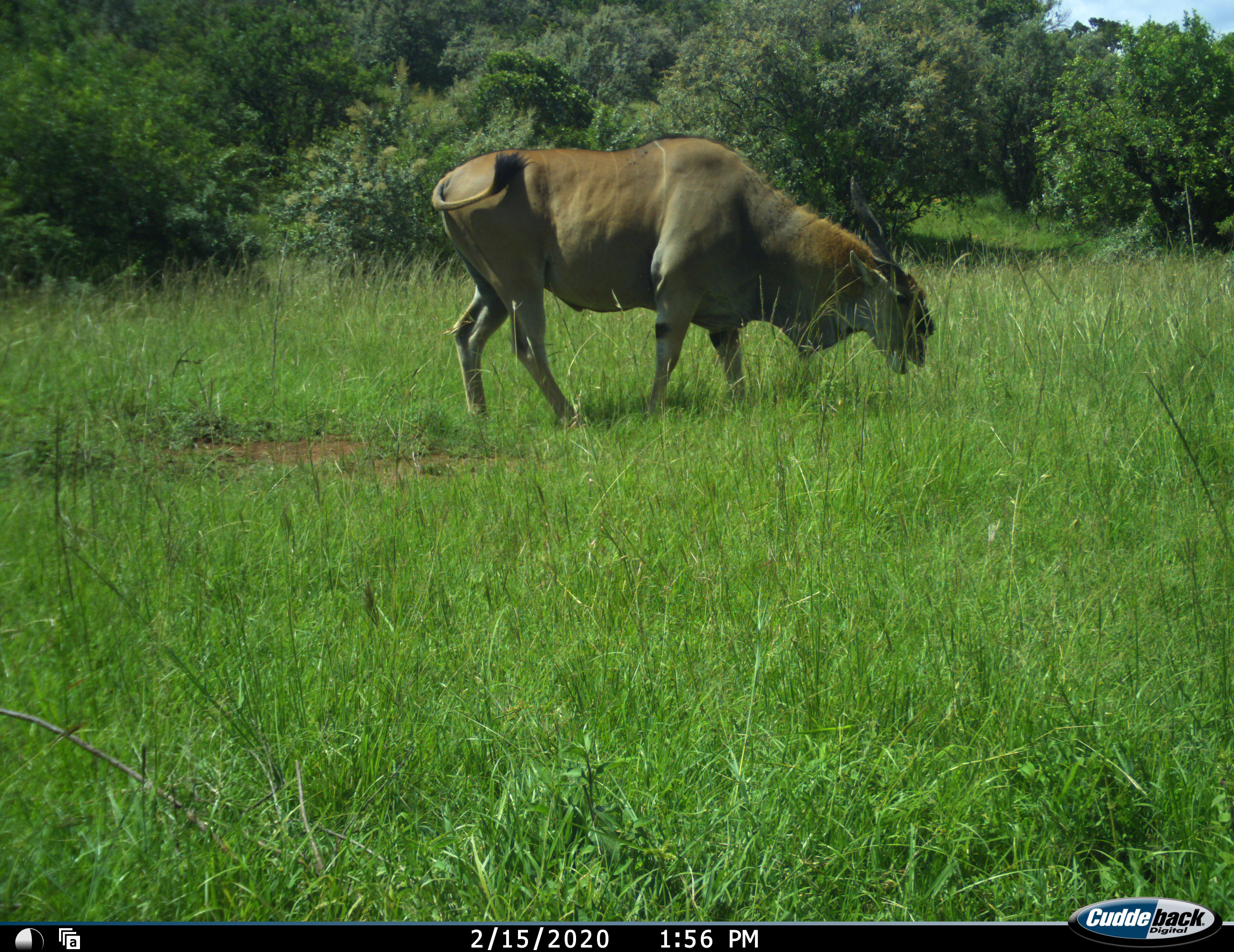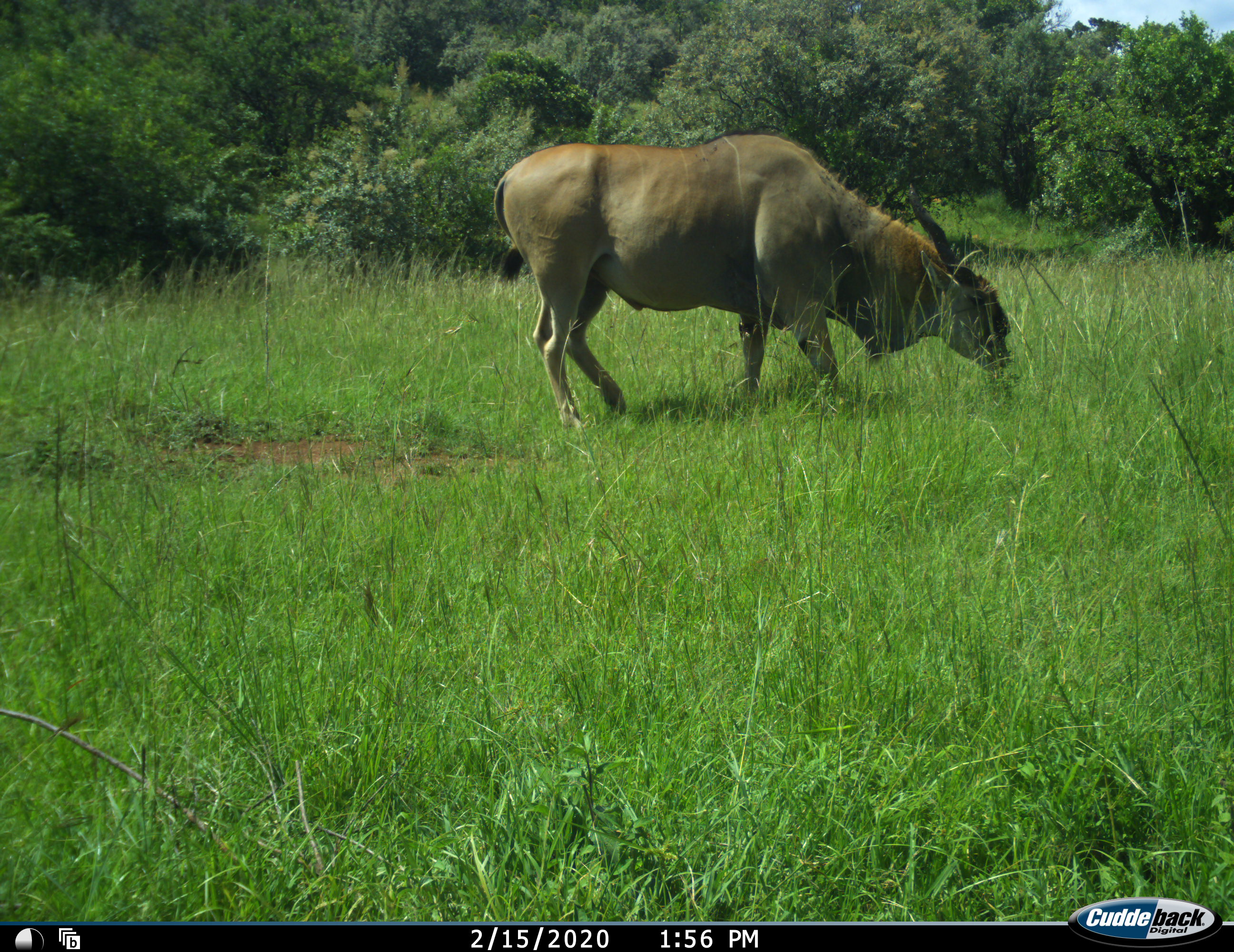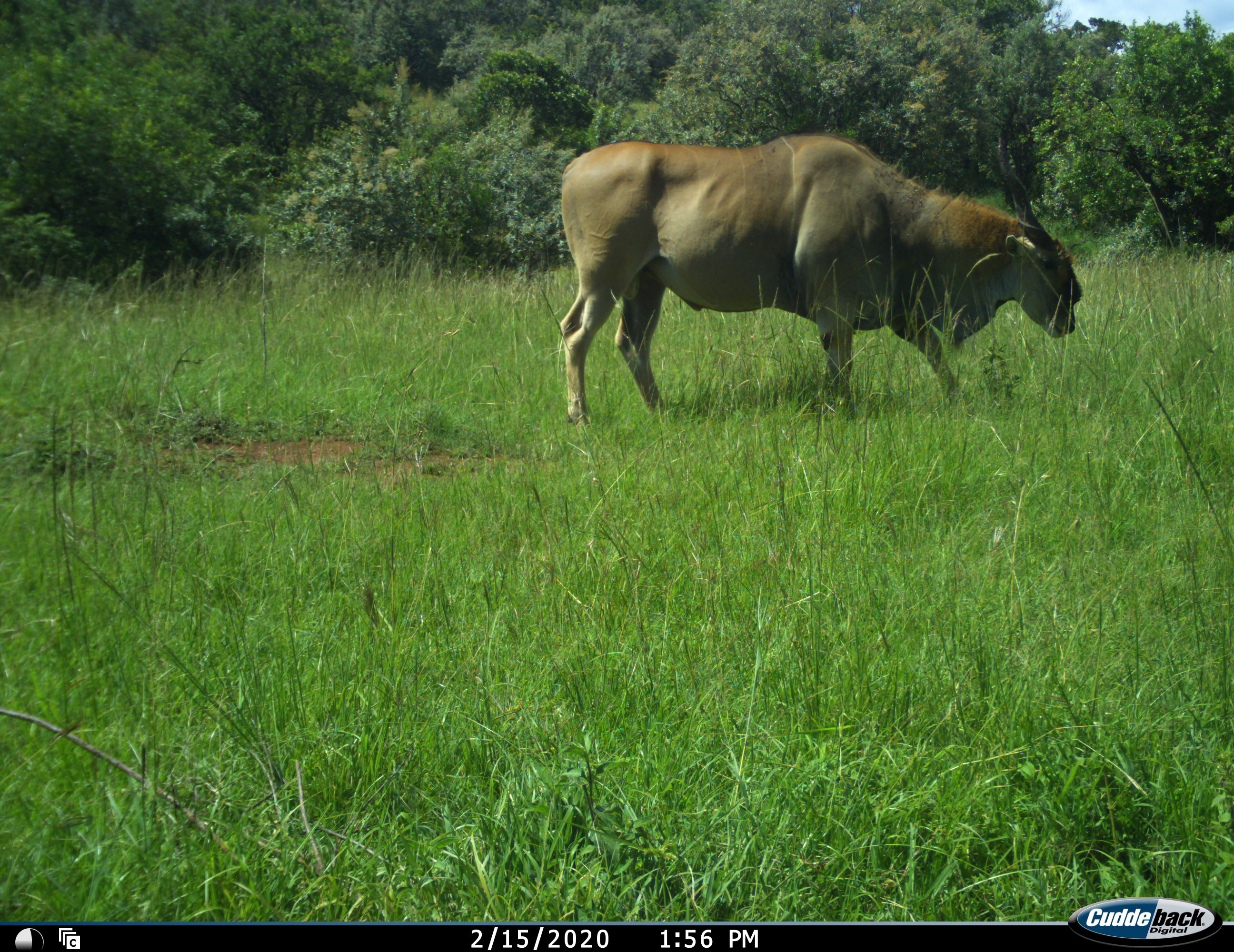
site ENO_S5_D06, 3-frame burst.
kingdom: Animalia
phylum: Chordata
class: Mammalia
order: Artiodactyla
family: Bovidae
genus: Tragelaphus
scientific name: Tragelaphus oryx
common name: eland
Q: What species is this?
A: Eland (Tragelaphus oryx).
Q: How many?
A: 1.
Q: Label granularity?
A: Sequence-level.